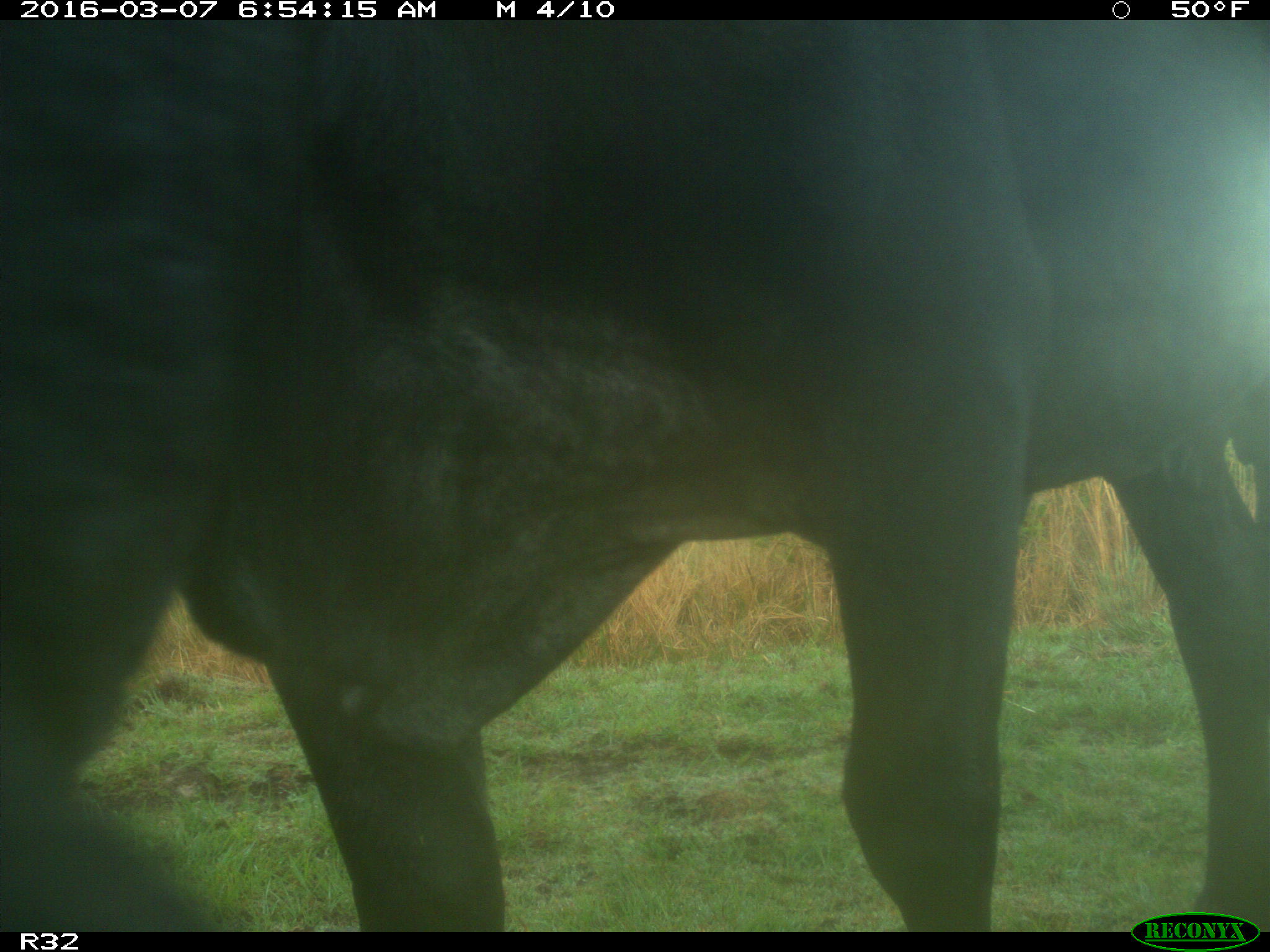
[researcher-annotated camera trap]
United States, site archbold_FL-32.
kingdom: Animalia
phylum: Chordata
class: Mammalia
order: Artiodactyla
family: Bovidae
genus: Bos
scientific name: Bos taurus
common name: domestic cow